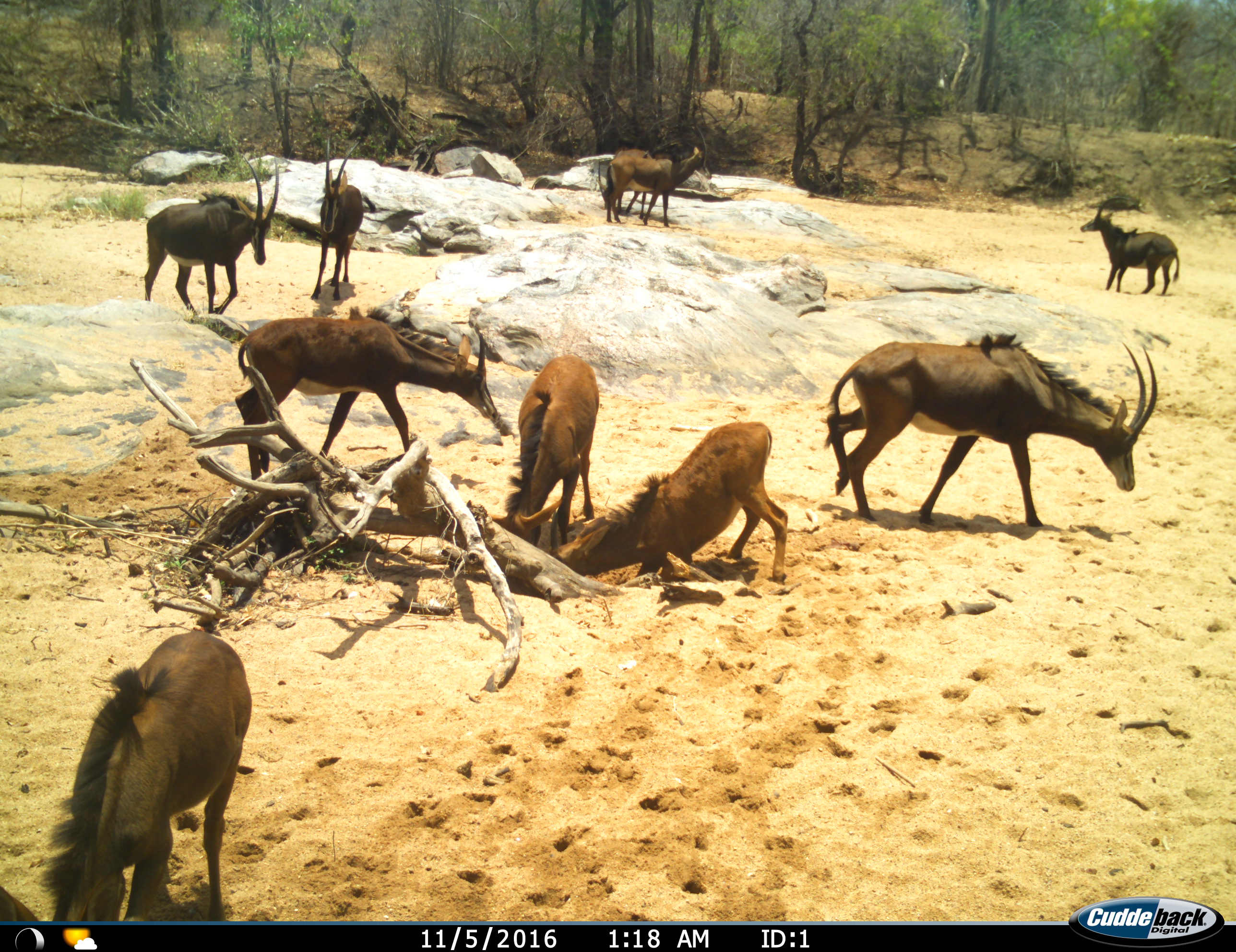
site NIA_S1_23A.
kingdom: Animalia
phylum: Chordata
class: Mammalia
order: Artiodactyla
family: Bovidae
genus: Hippotragus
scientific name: Hippotragus niger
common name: sable antelope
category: sable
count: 10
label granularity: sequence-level